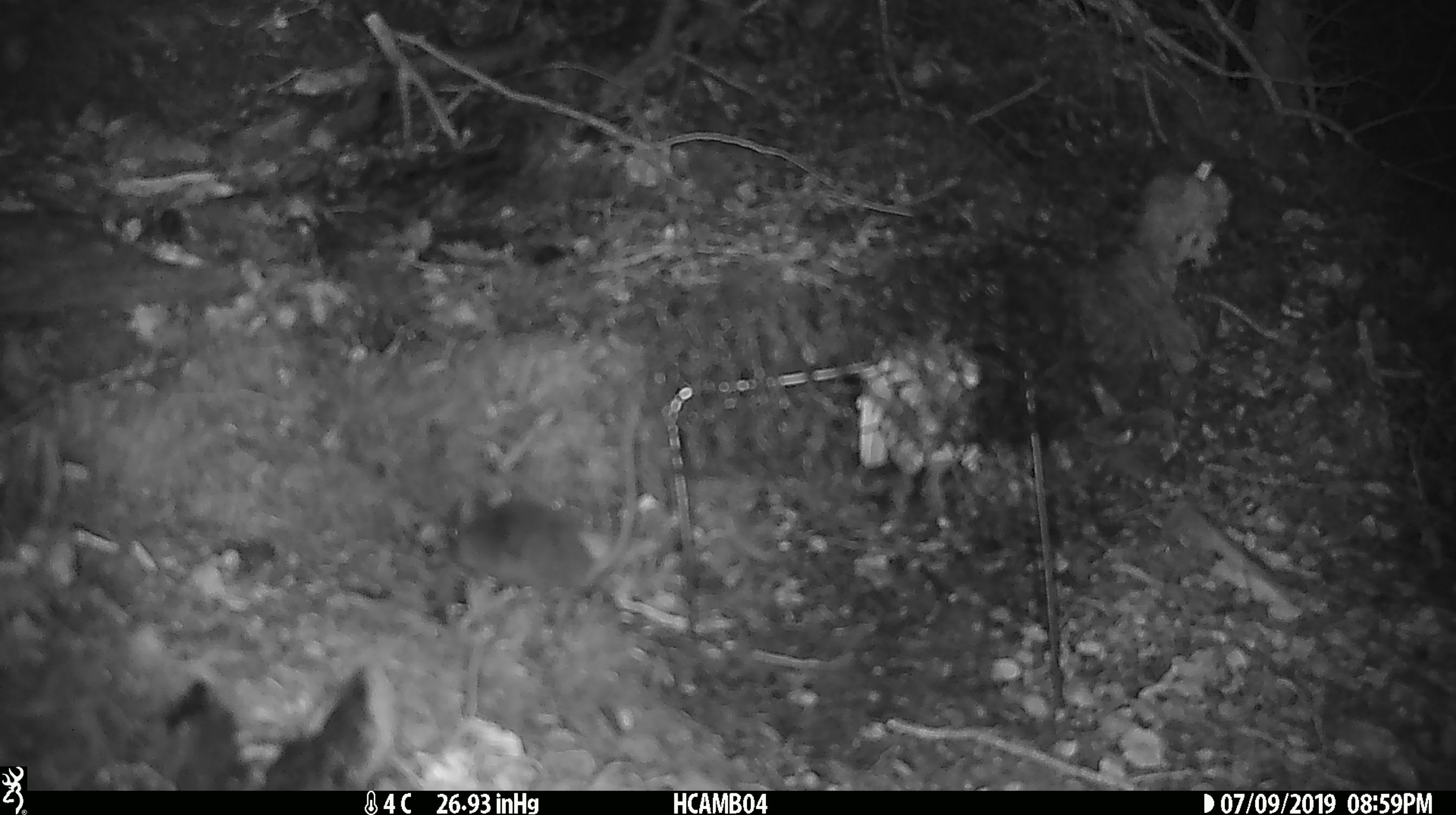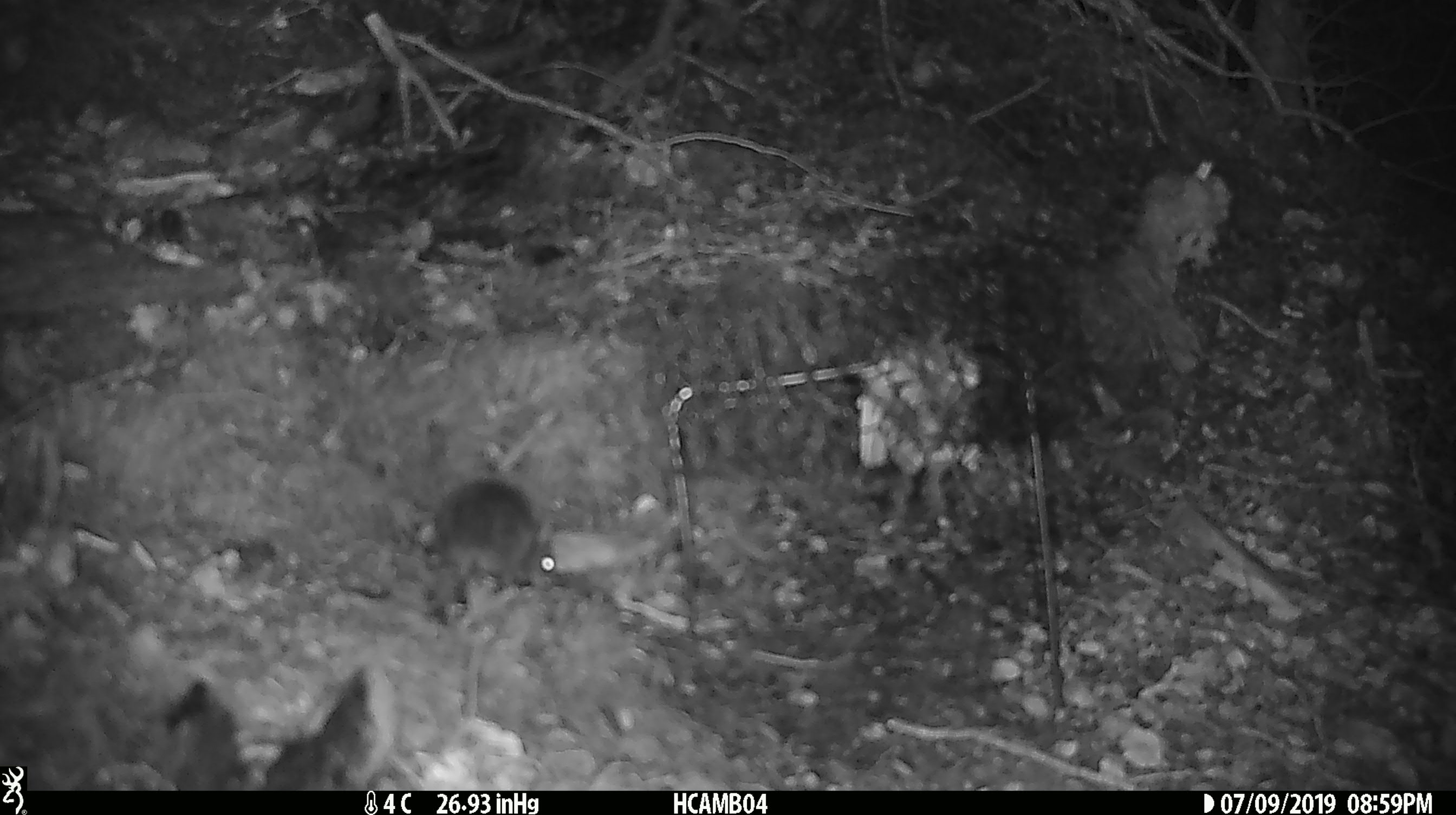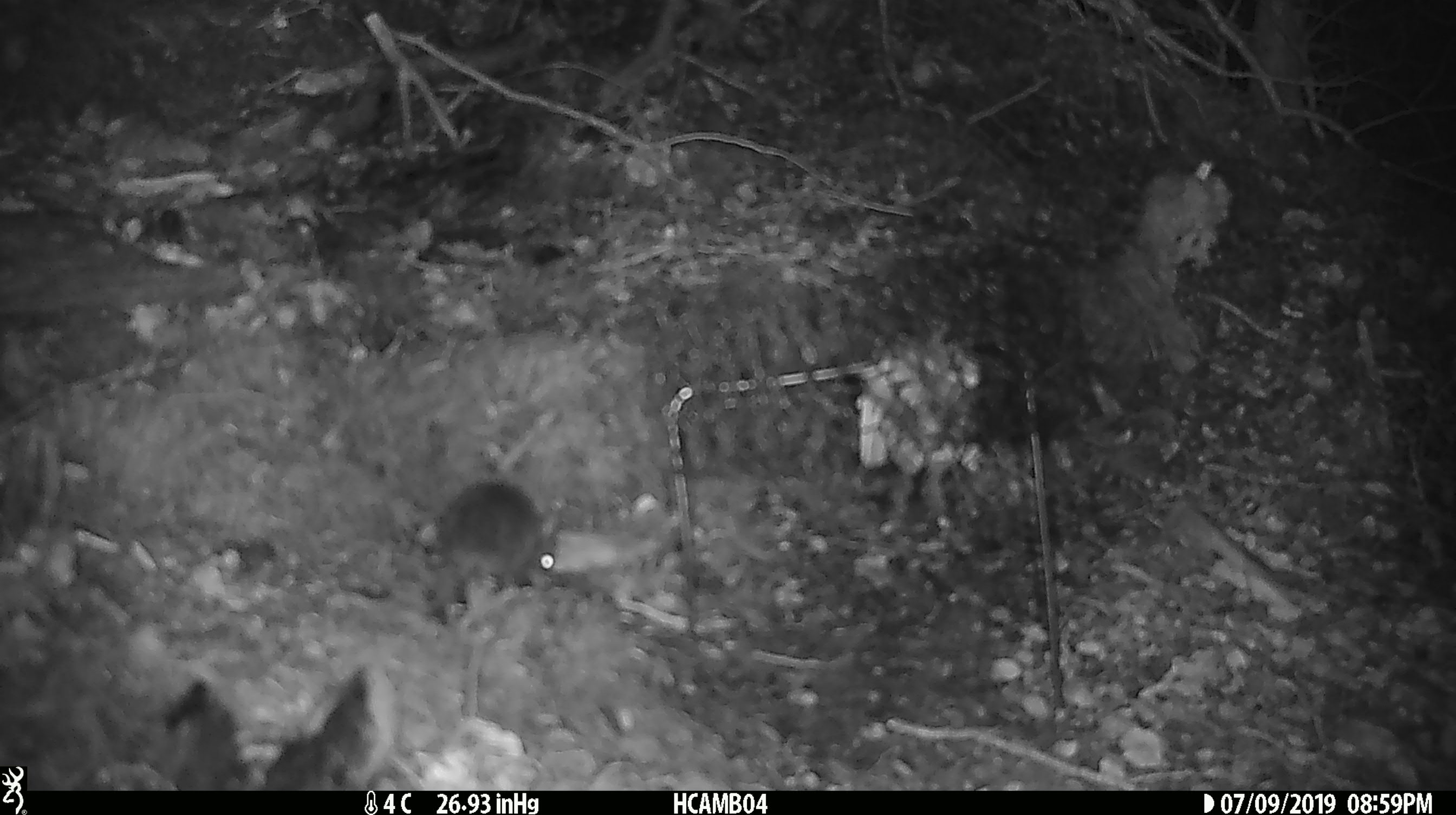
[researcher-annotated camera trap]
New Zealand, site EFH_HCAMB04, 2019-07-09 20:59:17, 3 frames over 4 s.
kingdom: Animalia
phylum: Chordata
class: Mammalia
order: Rodentia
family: Muridae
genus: Mus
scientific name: Mus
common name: mouse